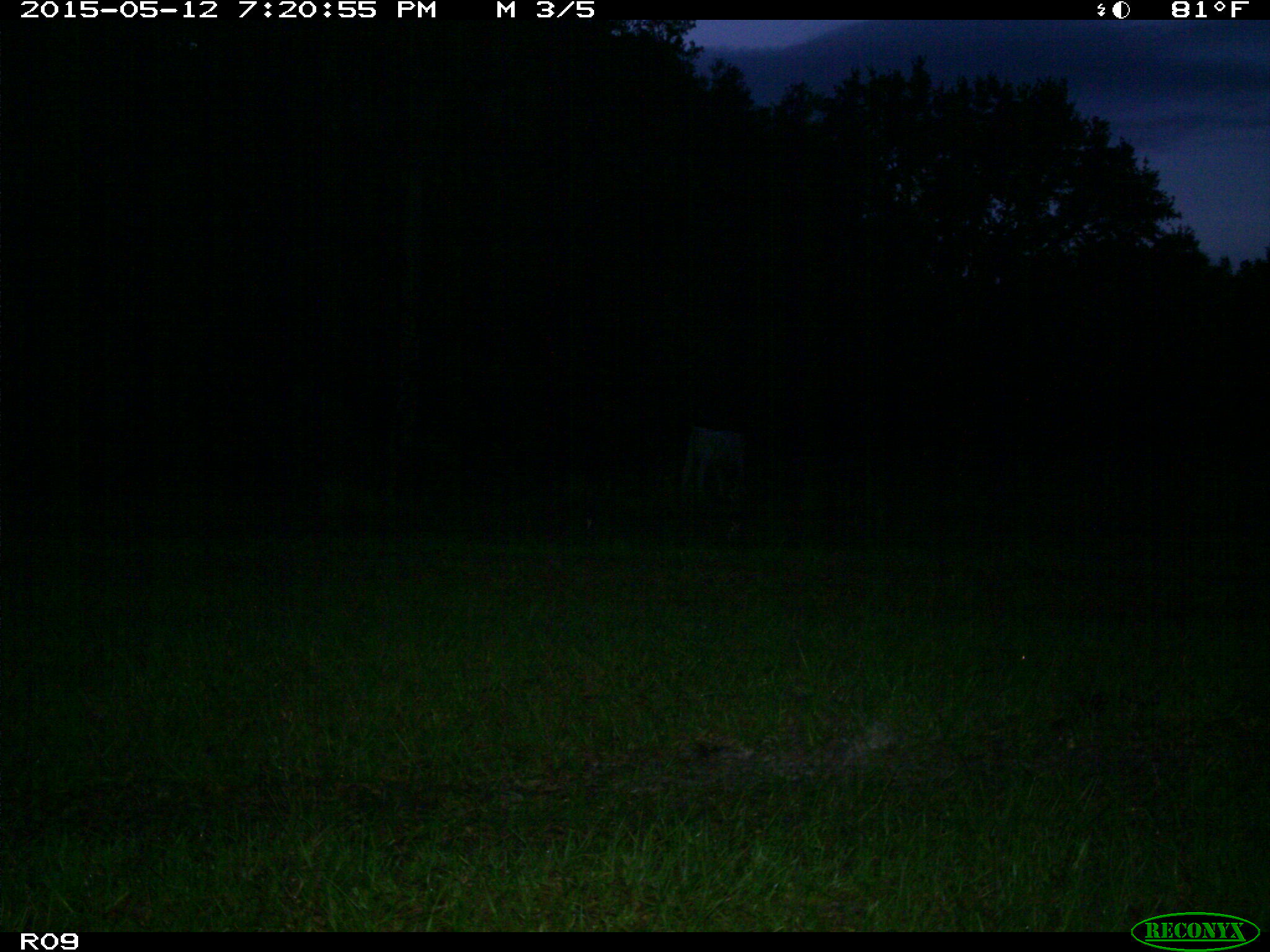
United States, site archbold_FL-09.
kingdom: Animalia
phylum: Chordata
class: Mammalia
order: Artiodactyla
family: Bovidae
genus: Bos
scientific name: Bos taurus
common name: domestic cow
Bos taurus (domestic cow).